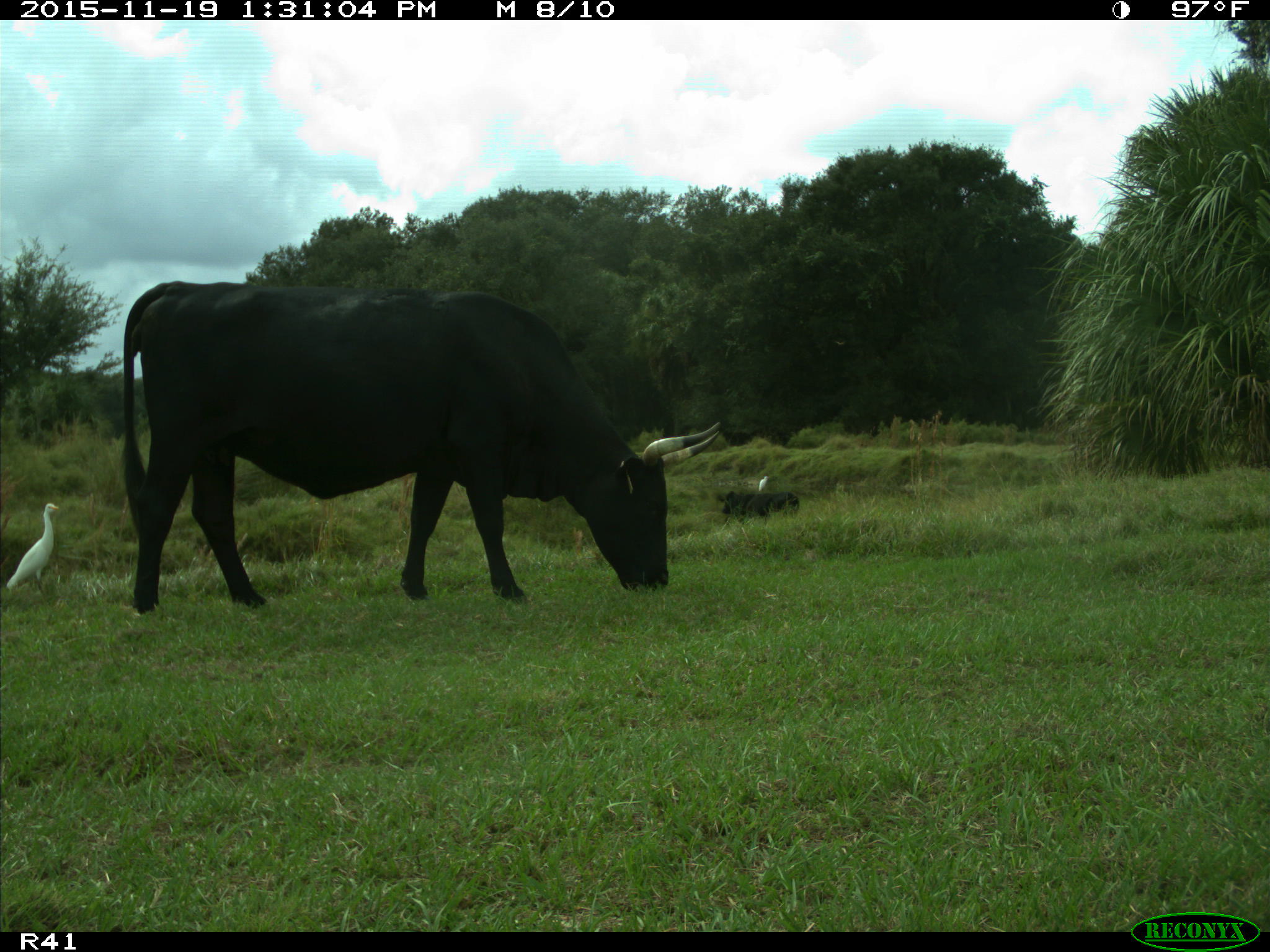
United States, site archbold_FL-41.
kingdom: Animalia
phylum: Chordata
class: Mammalia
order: Artiodactyla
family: Bovidae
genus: Bos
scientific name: Bos taurus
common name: domestic cow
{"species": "Bos taurus (domestic cow)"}